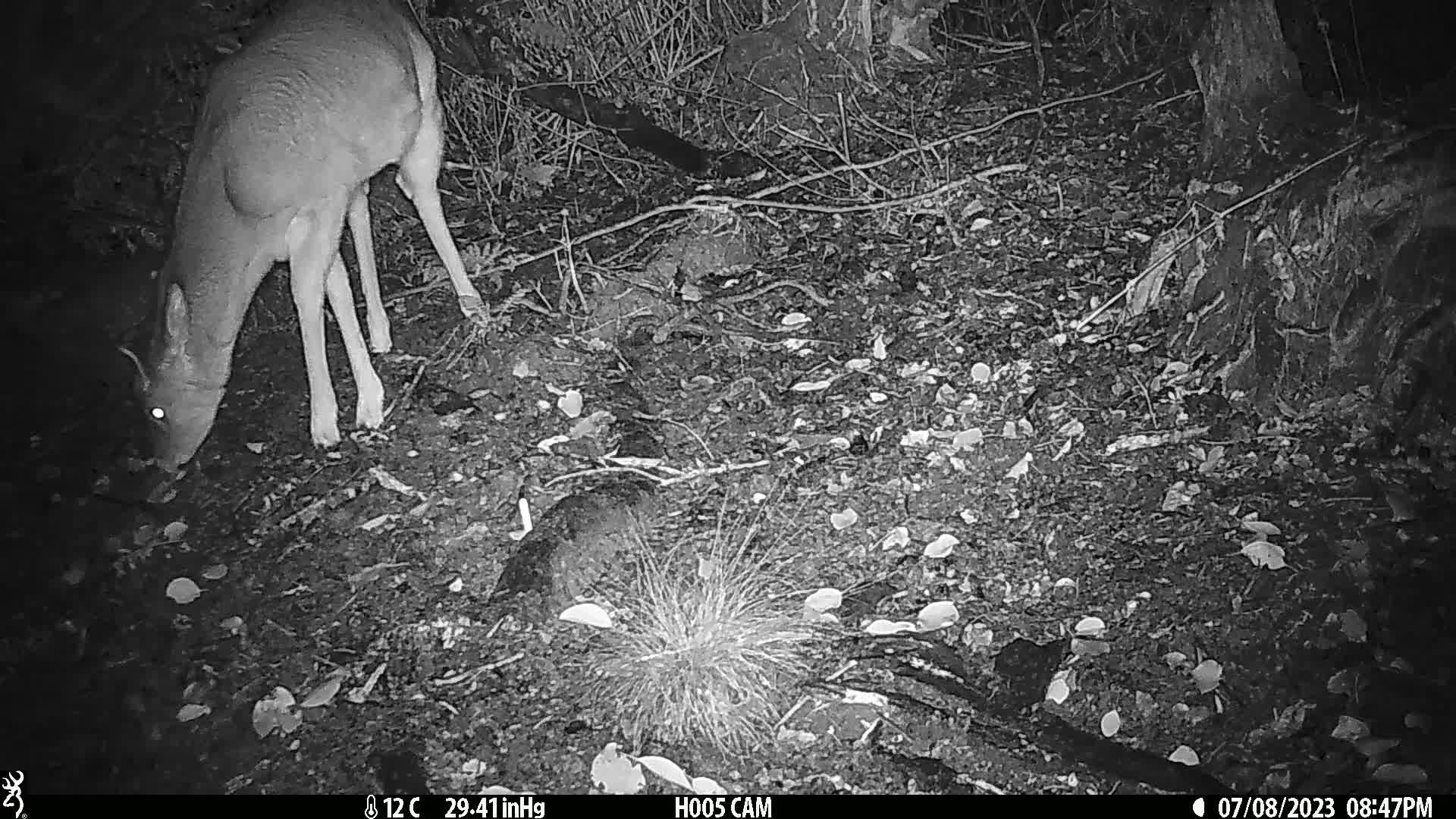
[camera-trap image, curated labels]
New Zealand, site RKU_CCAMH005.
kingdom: Animalia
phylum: Chordata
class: Mammalia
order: Artiodactyla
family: Cervidae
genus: Odocoileus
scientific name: Odocoileus virginianus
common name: white-tailed deer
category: white tailed deer